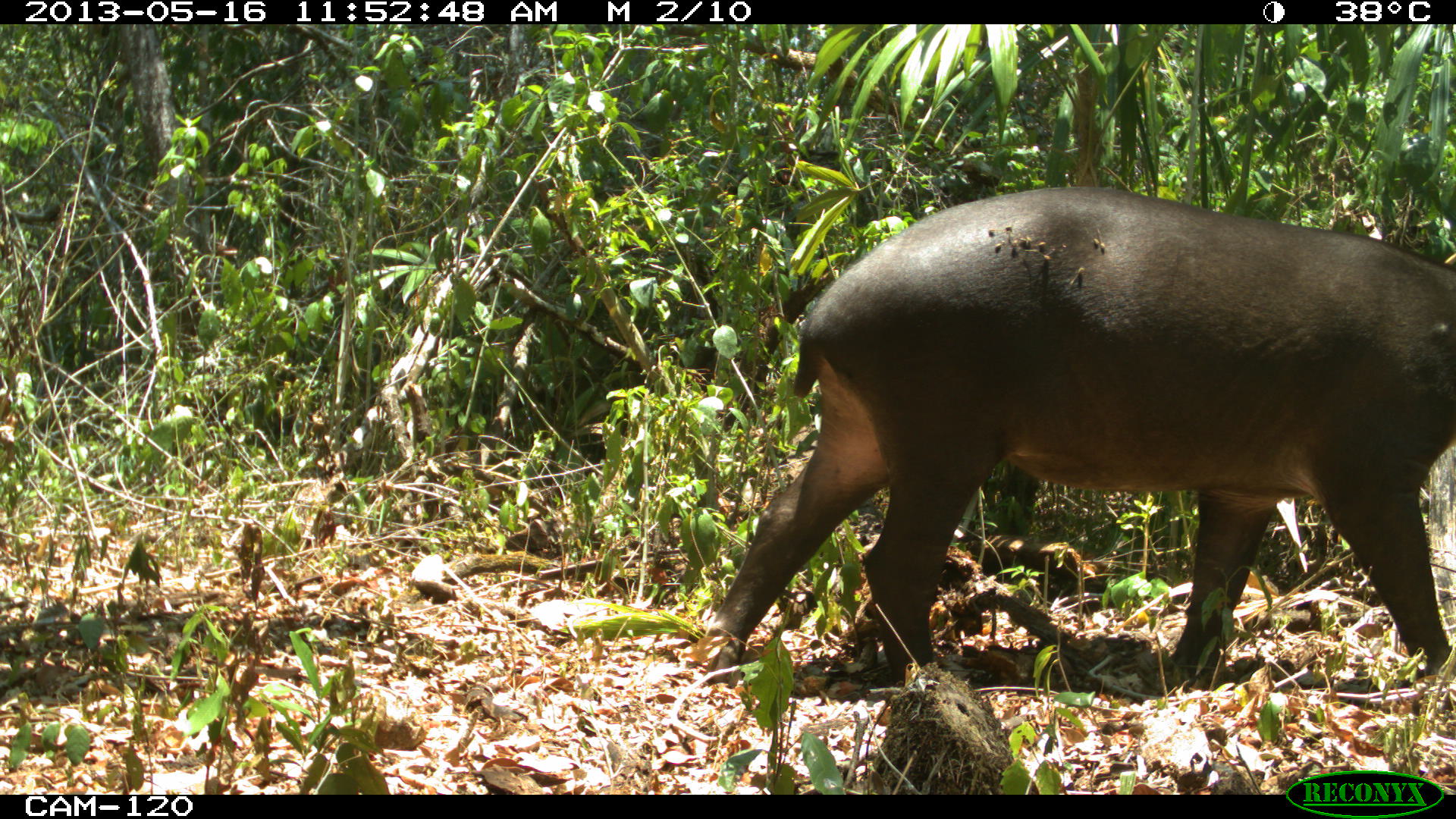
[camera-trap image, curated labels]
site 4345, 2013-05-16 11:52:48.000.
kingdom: Animalia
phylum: Chordata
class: Mammalia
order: Perissodactyla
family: Tapiridae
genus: Tapirus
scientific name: Tapirus bairdii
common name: baird's tapir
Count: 1.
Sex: female.